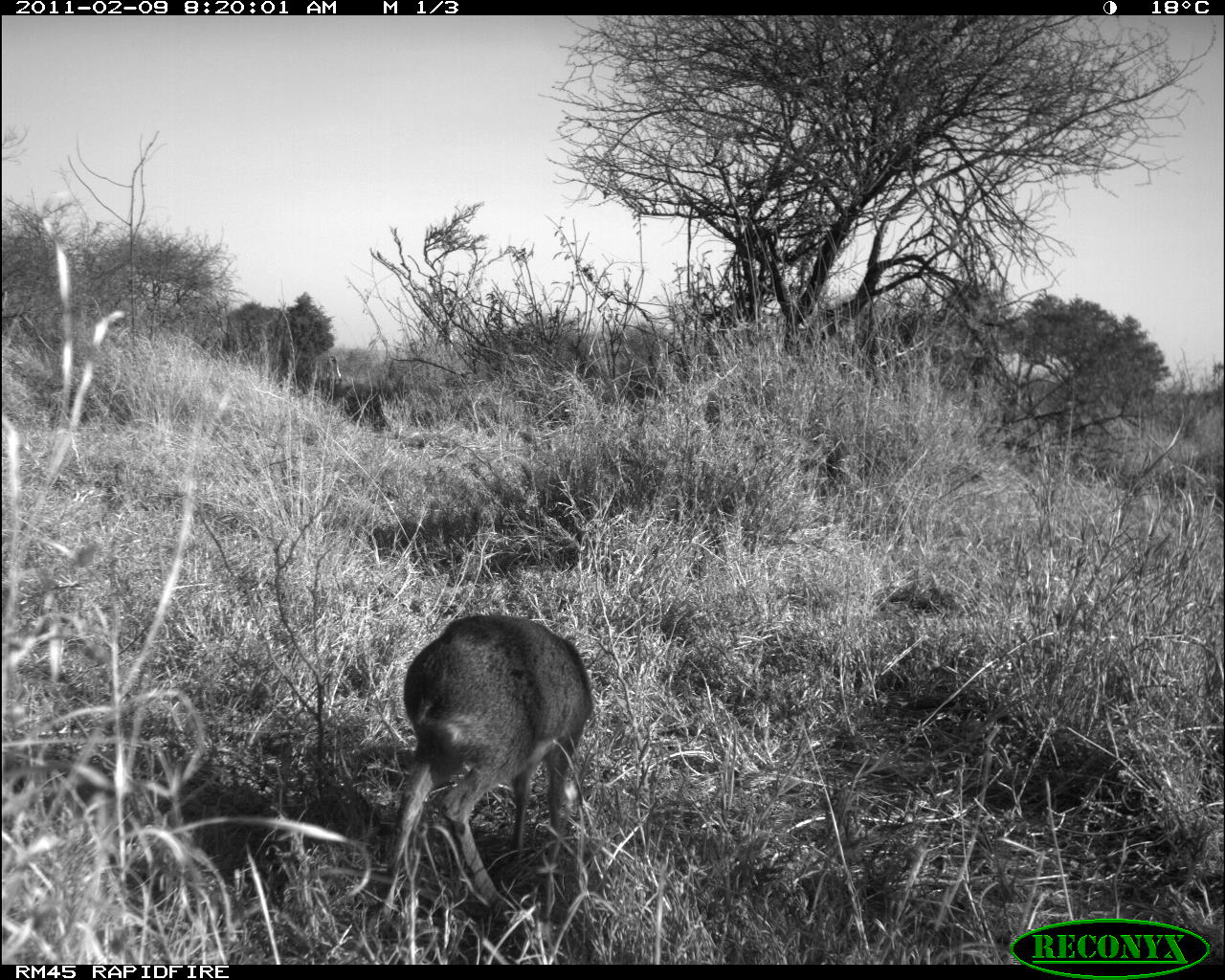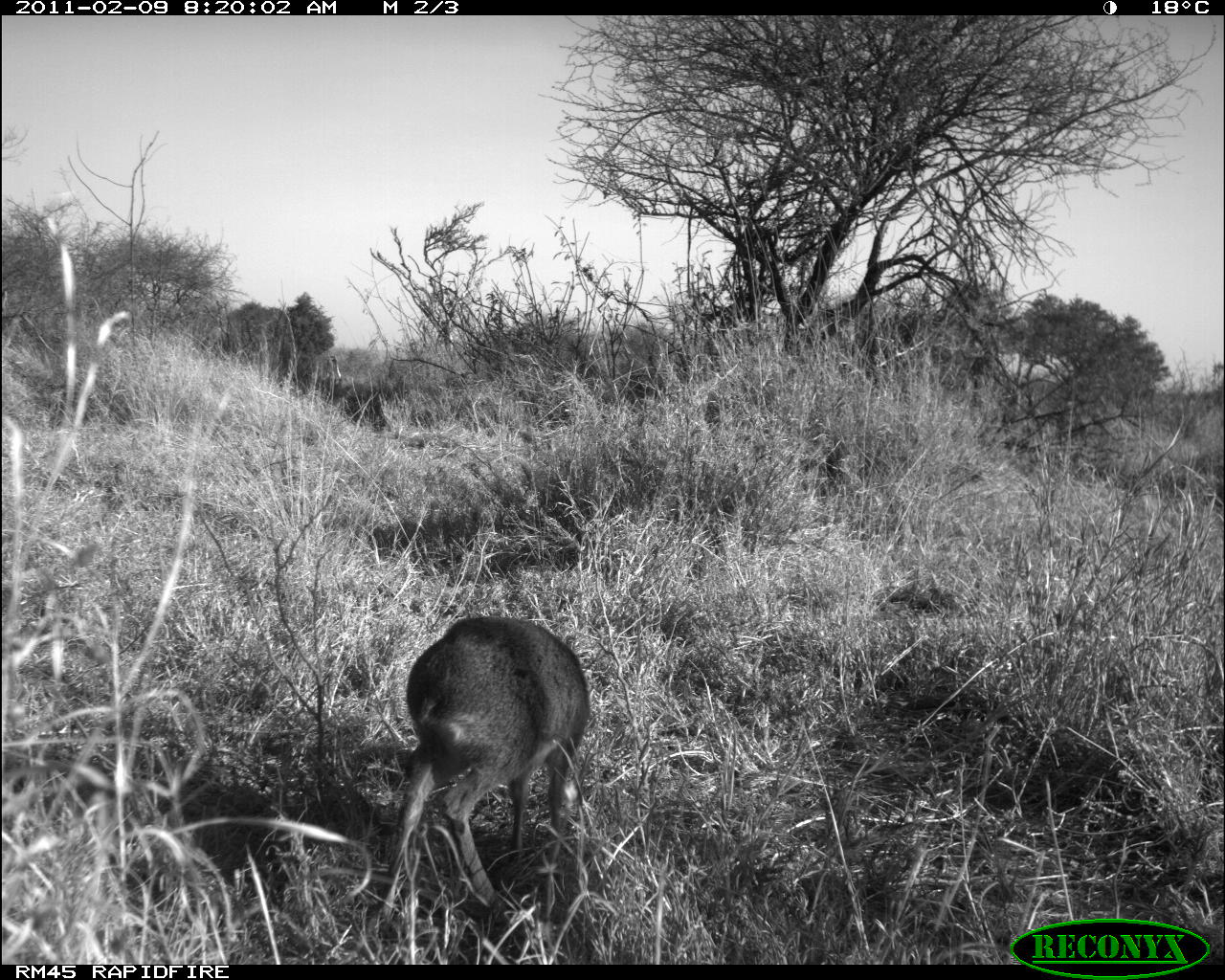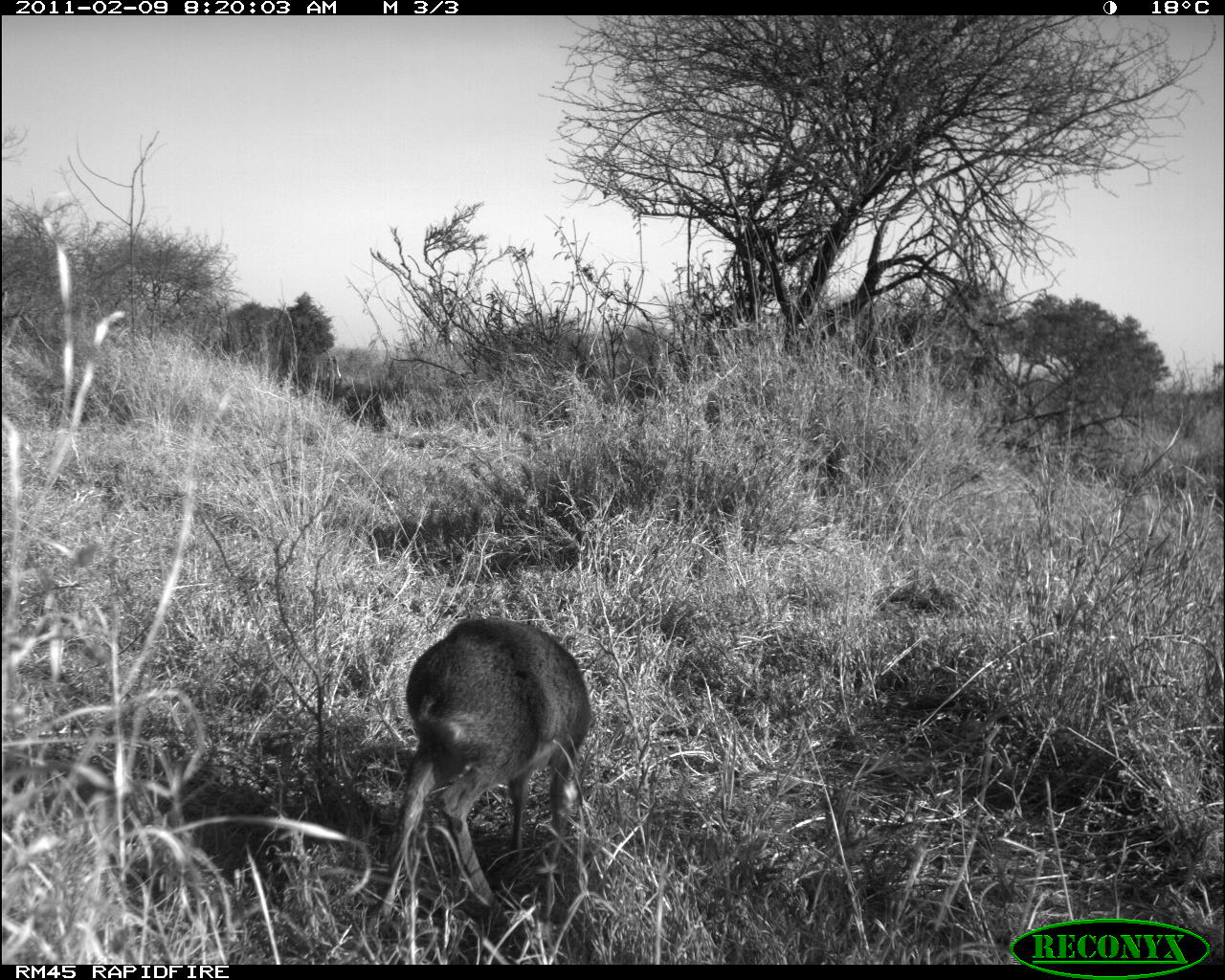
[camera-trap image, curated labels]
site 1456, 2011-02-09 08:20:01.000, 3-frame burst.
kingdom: Animalia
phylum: Chordata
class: Mammalia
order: Artiodactyla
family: Bovidae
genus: Madoqua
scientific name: Madoqua guentheri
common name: günther's dik-dik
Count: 1.